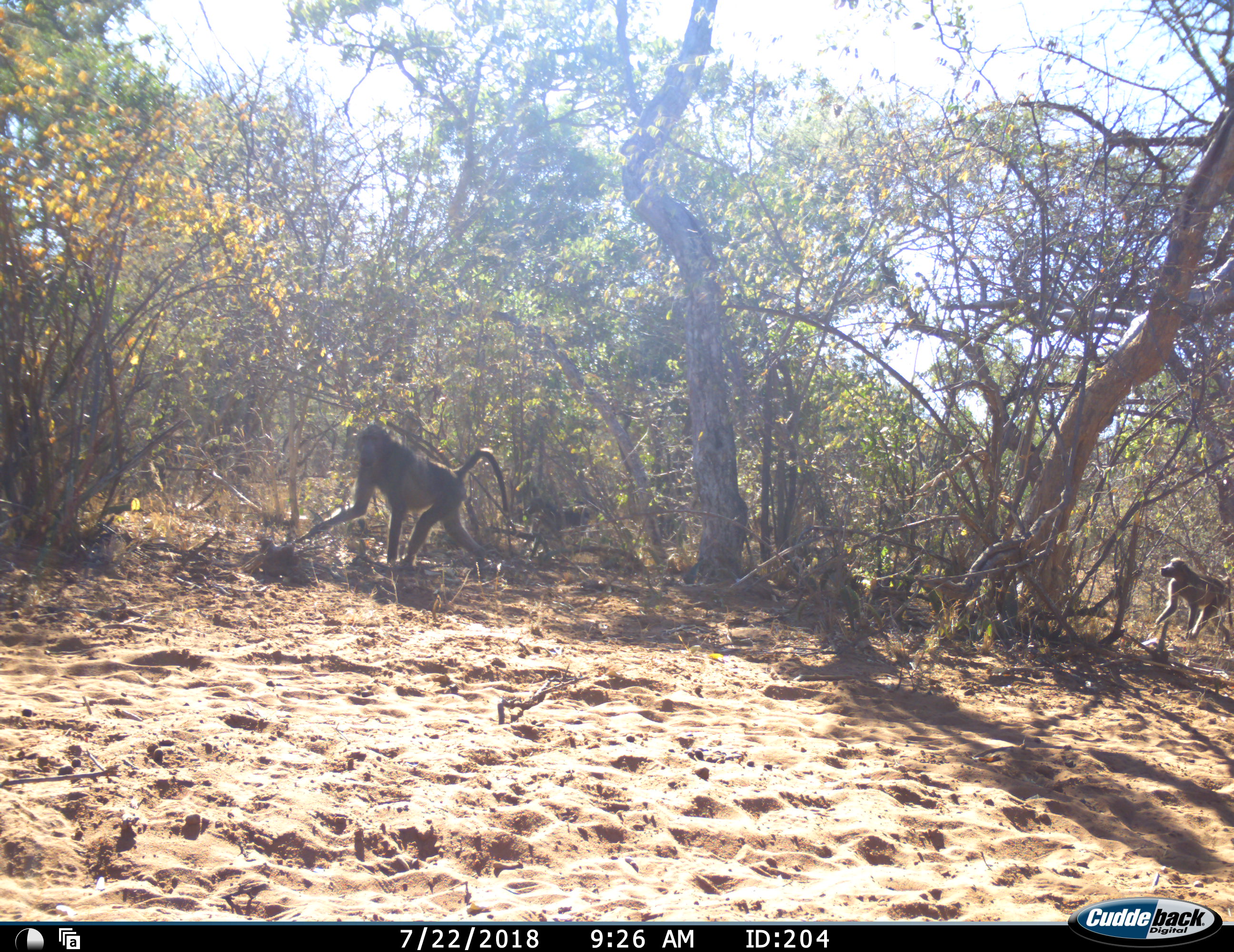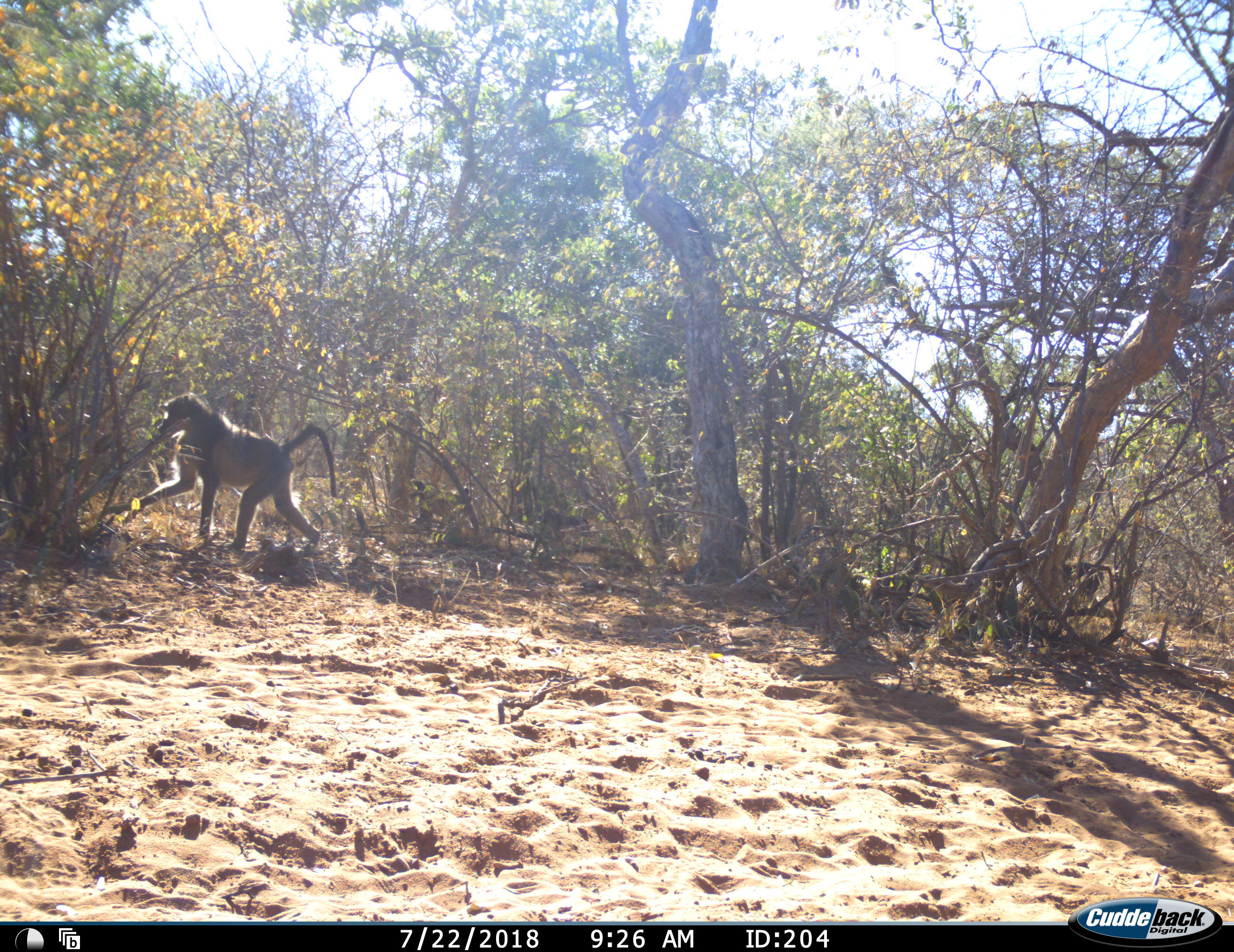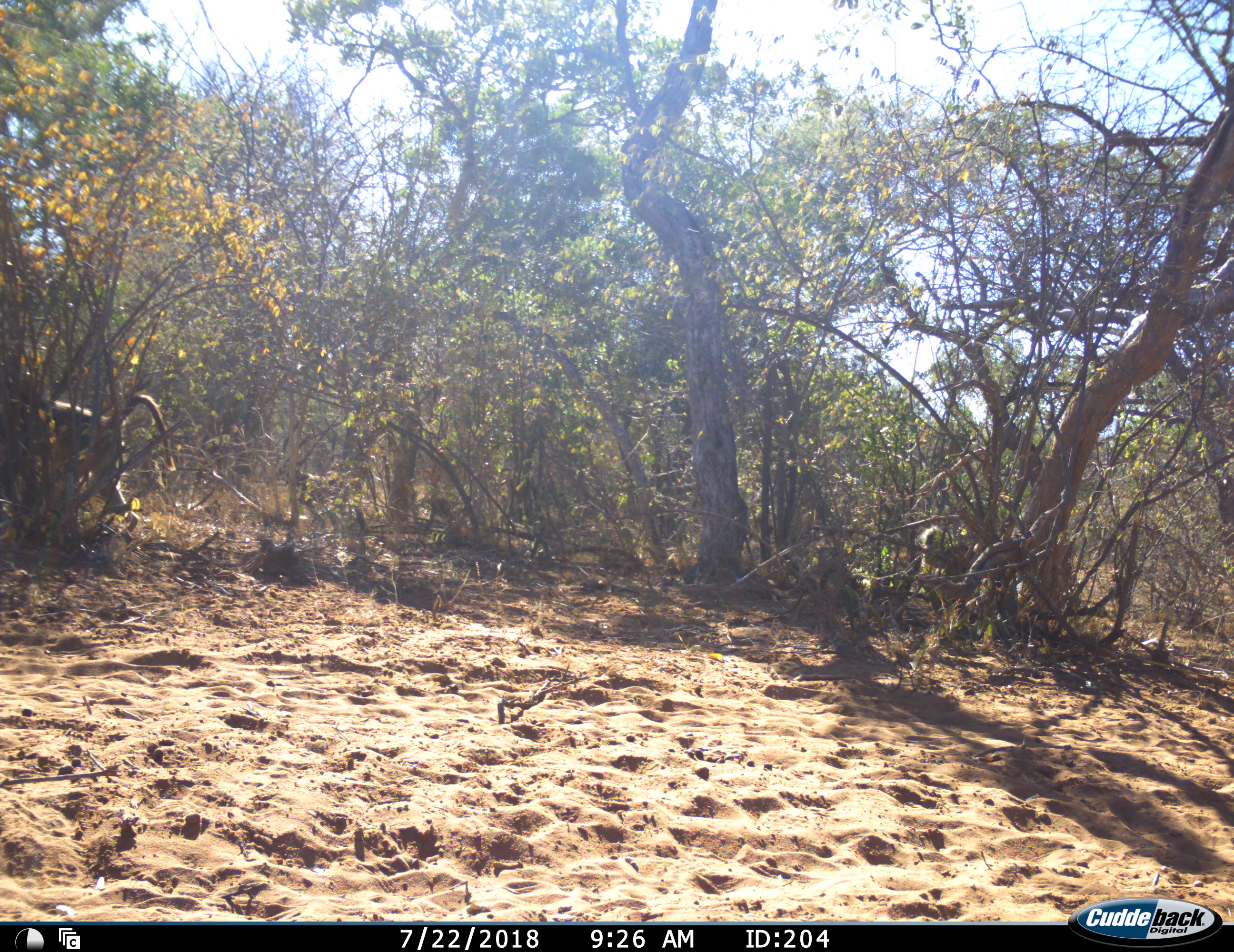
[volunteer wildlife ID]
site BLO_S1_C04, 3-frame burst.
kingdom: Animalia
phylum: Chordata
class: Mammalia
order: Primates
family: Cercopithecidae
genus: Papio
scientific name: Papio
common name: baboon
Baboon (Papio), count 3. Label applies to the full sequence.